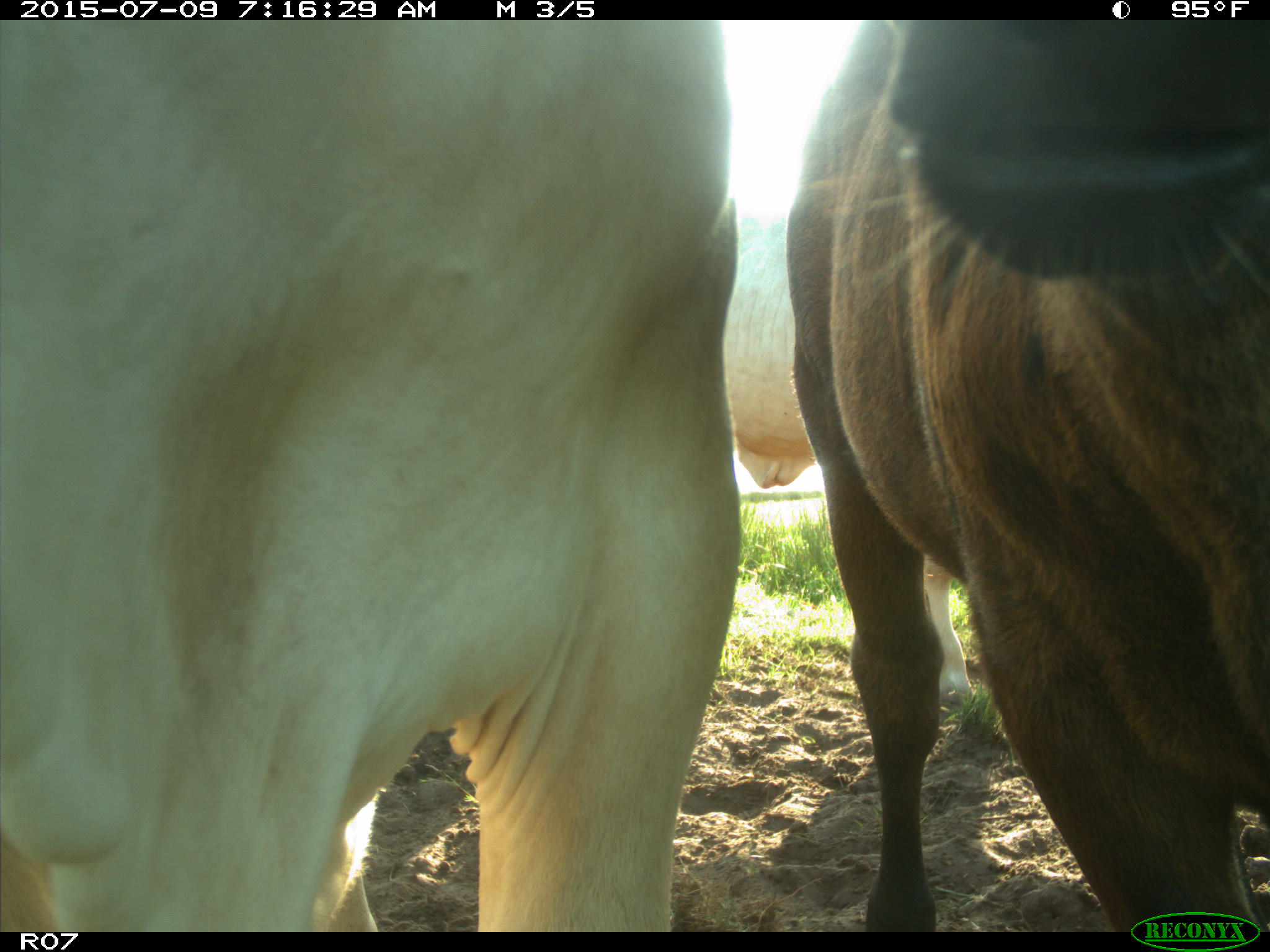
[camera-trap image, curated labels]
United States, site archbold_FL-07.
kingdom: Animalia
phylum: Chordata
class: Mammalia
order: Artiodactyla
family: Bovidae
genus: Bos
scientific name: Bos taurus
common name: domestic cow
Bos taurus (domestic cow).